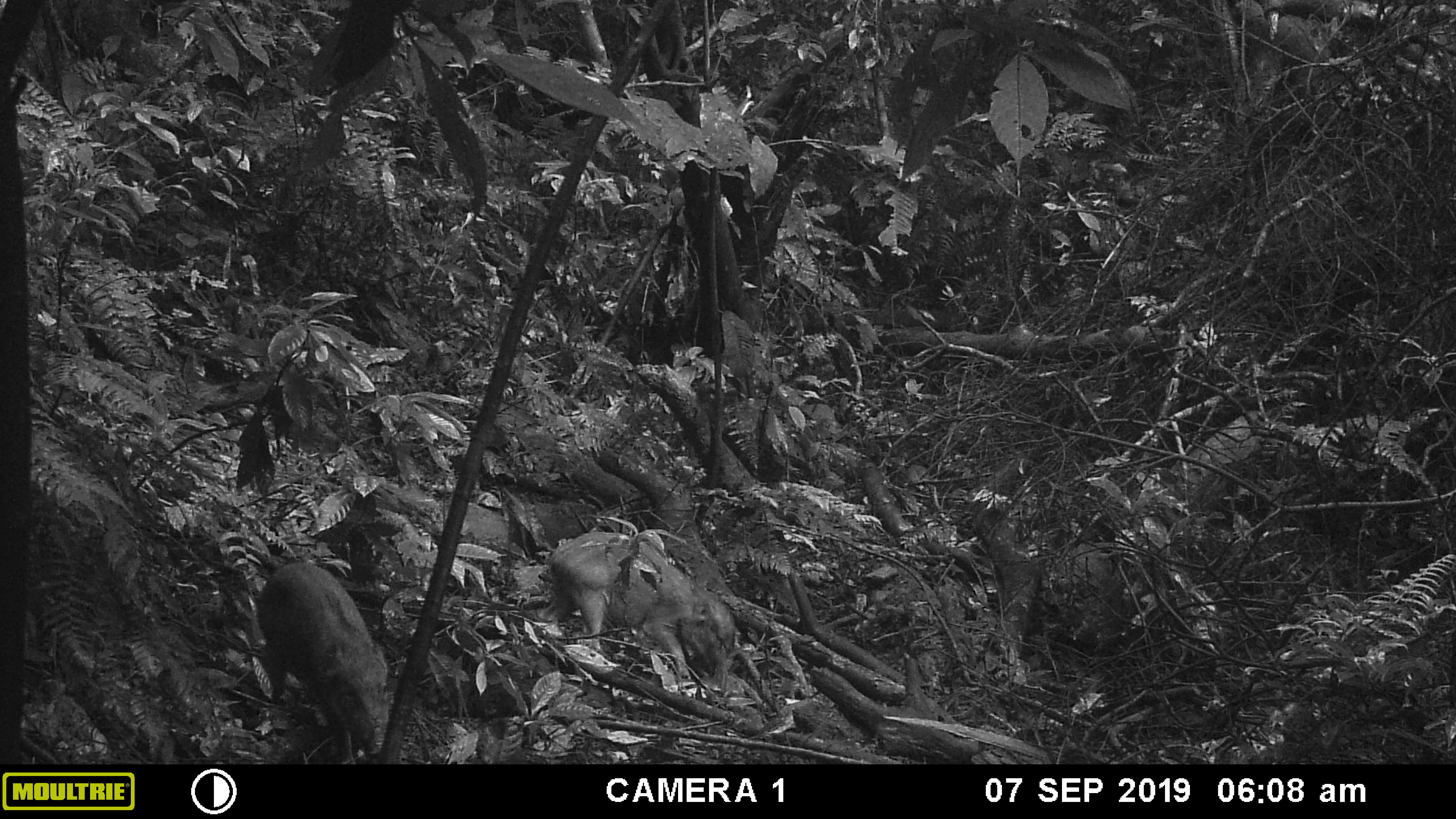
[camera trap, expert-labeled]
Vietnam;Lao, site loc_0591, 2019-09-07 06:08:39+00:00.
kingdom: Animalia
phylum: Chordata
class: Mammalia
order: Artiodactyla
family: Suidae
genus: Sus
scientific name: Sus scrofa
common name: eurasian wild pig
Eurasian wild pig (Sus scrofa). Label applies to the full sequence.